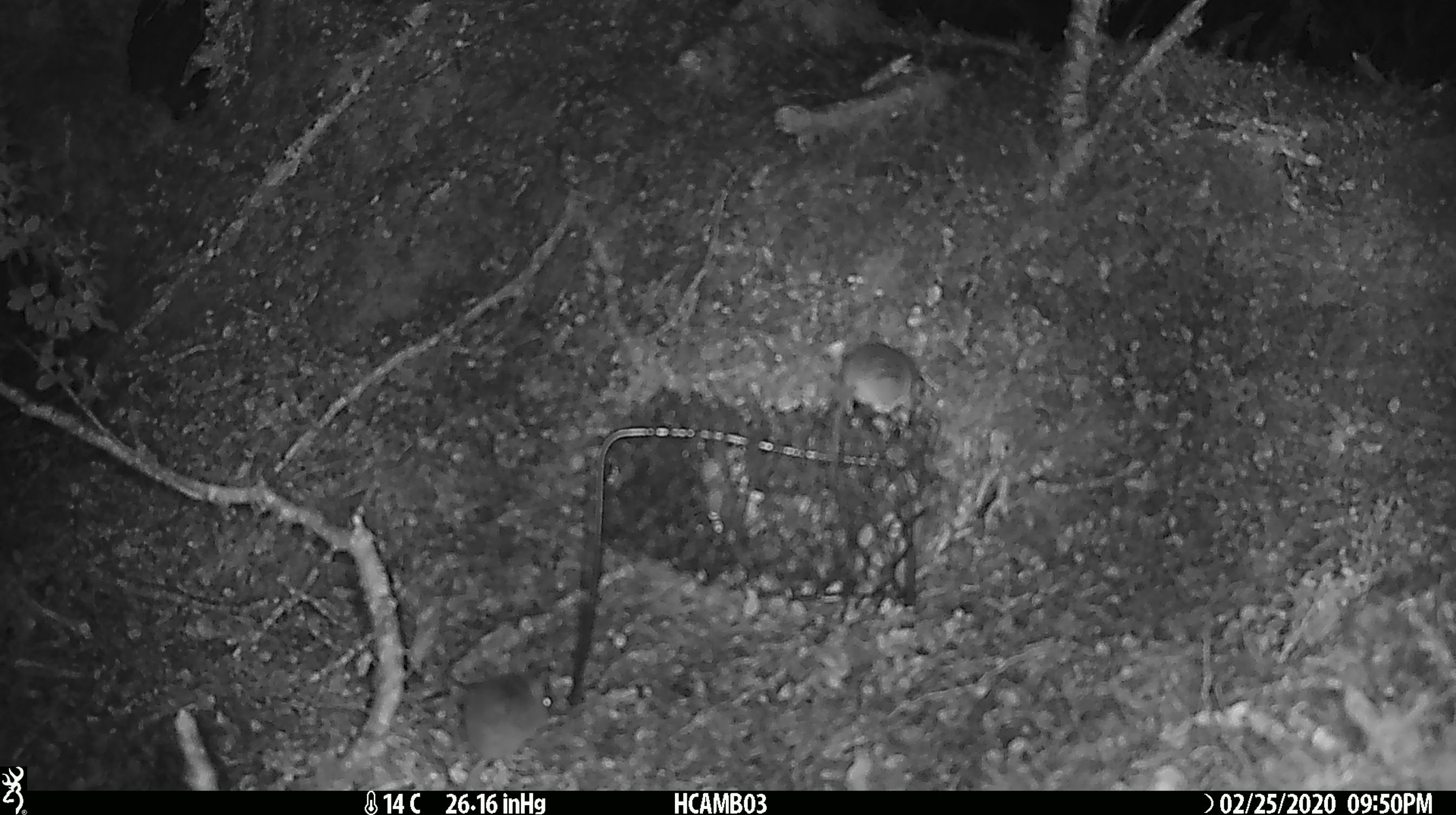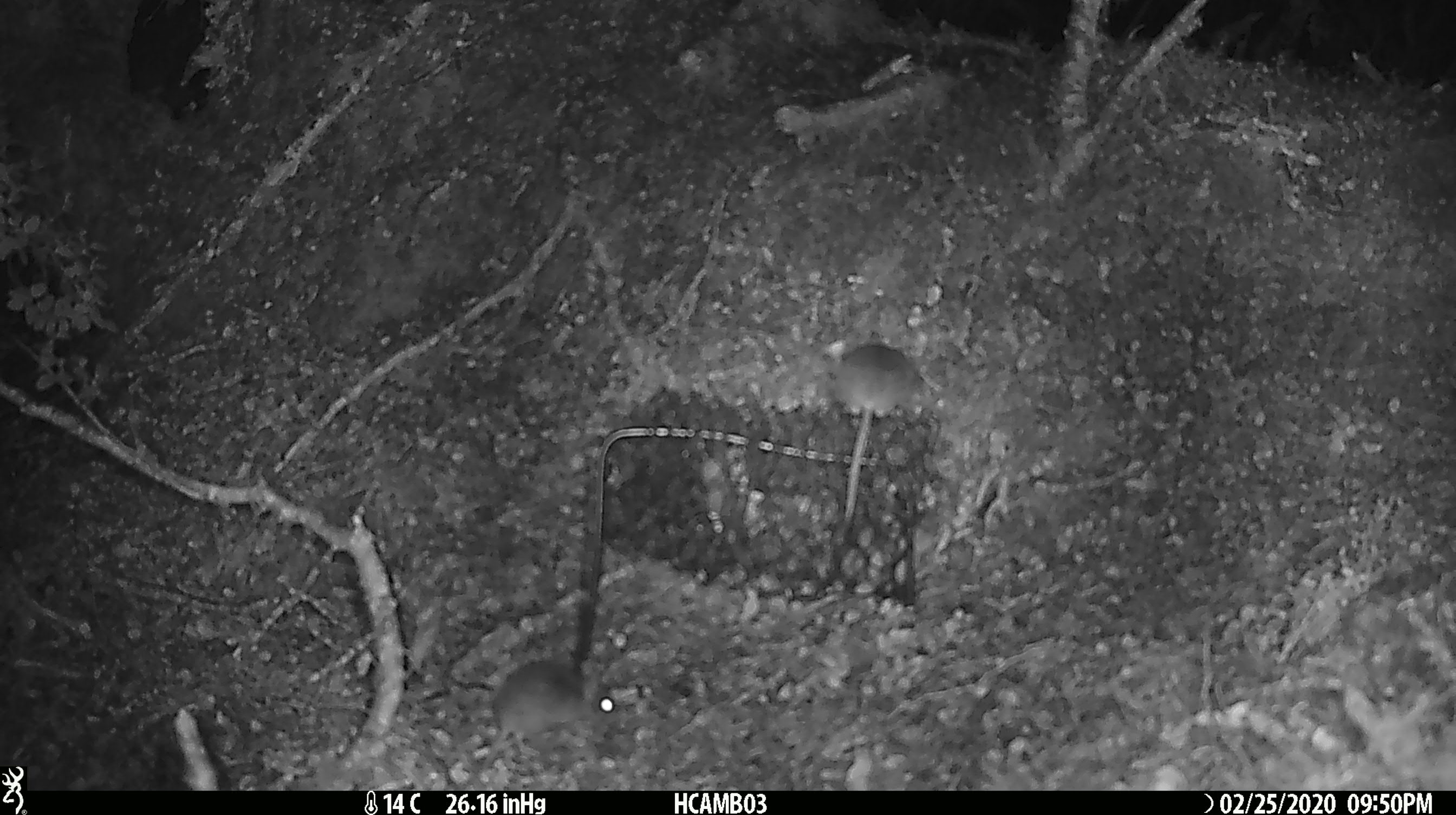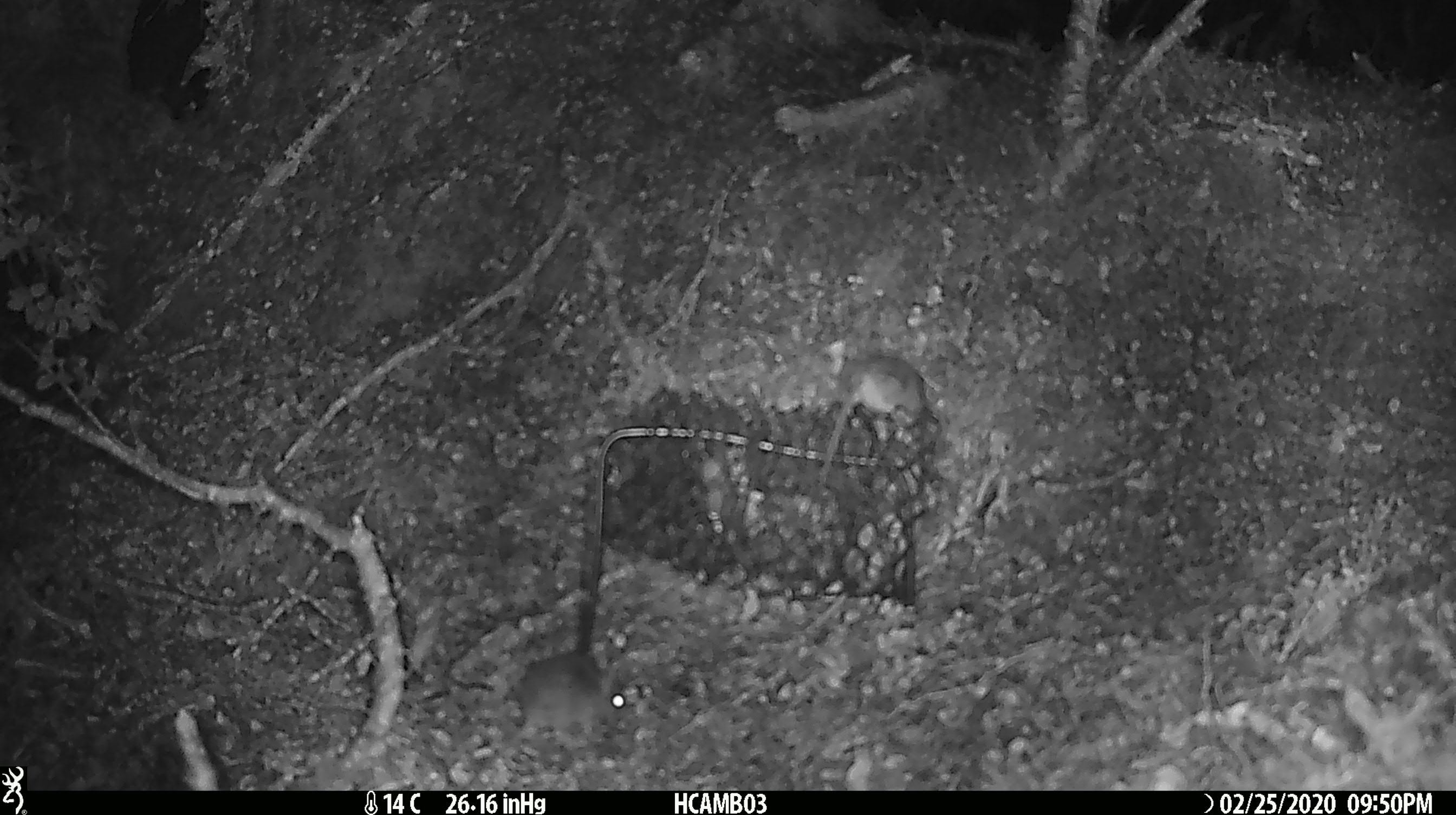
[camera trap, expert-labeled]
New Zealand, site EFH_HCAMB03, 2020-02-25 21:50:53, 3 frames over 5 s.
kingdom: Animalia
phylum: Chordata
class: Mammalia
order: Rodentia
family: Muridae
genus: Mus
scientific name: Mus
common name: mouse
Mouse (Mus).